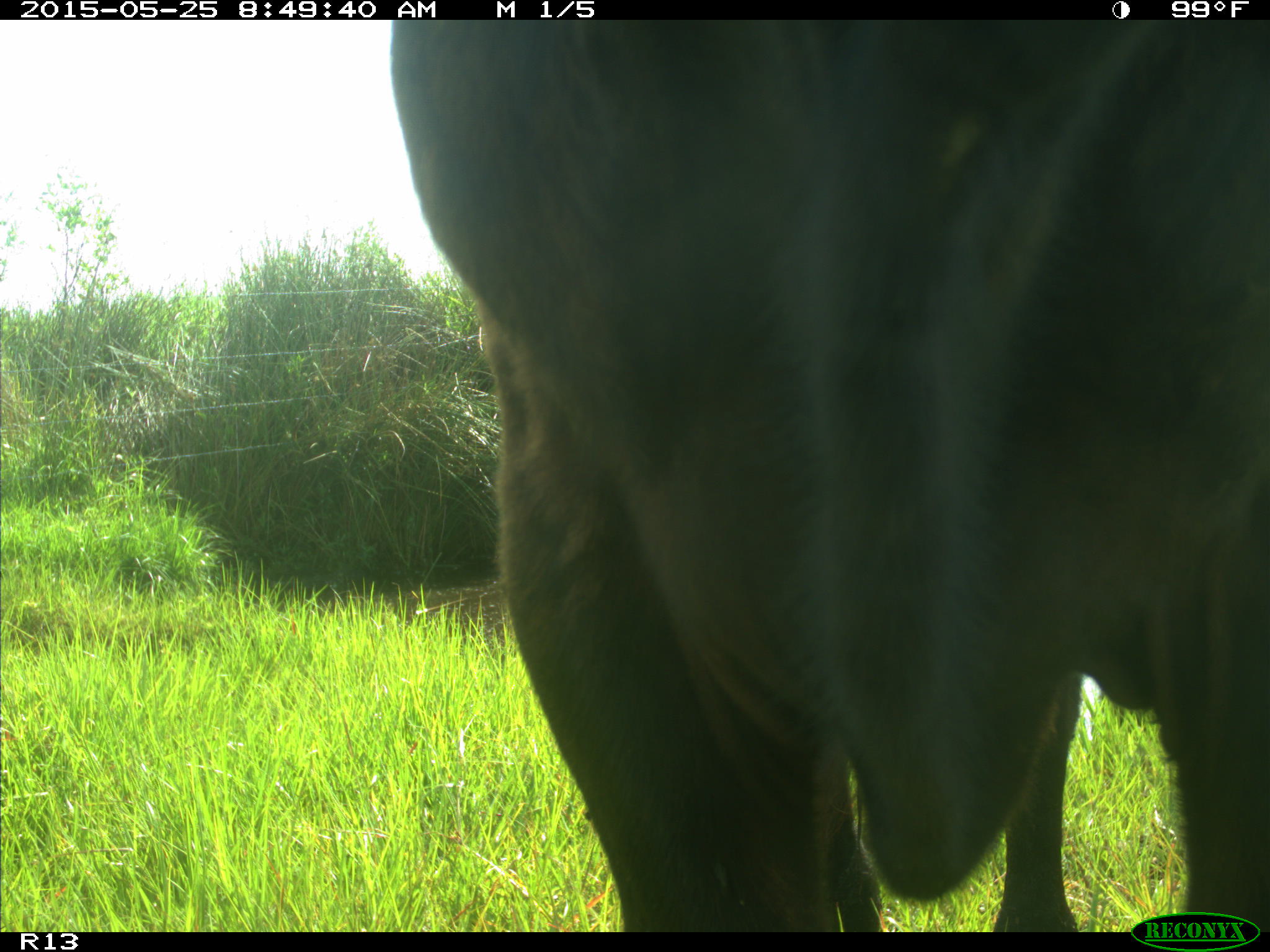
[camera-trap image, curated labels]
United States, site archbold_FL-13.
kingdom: Animalia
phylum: Chordata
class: Mammalia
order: Artiodactyla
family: Bovidae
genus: Bos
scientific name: Bos taurus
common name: domestic cow